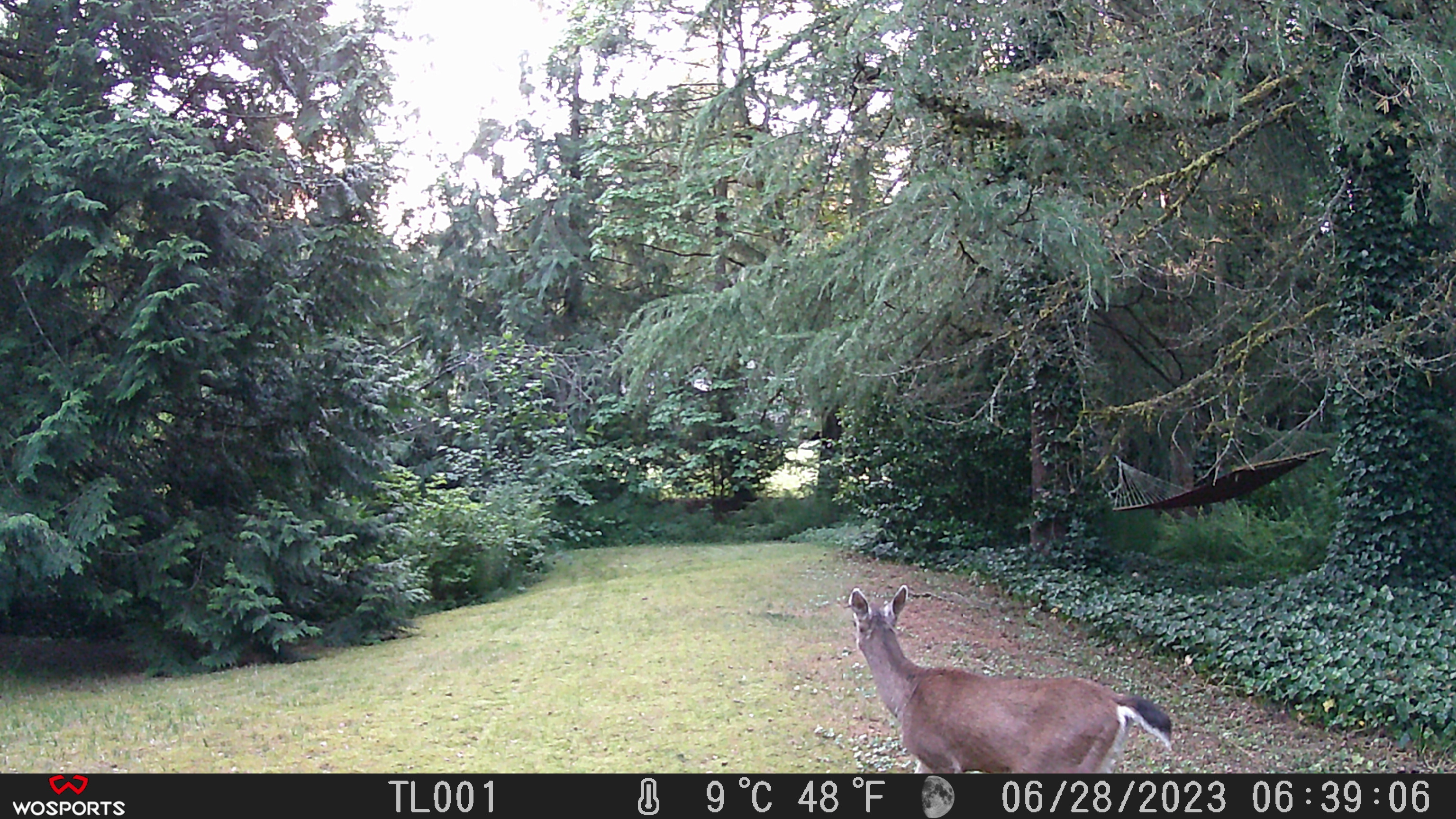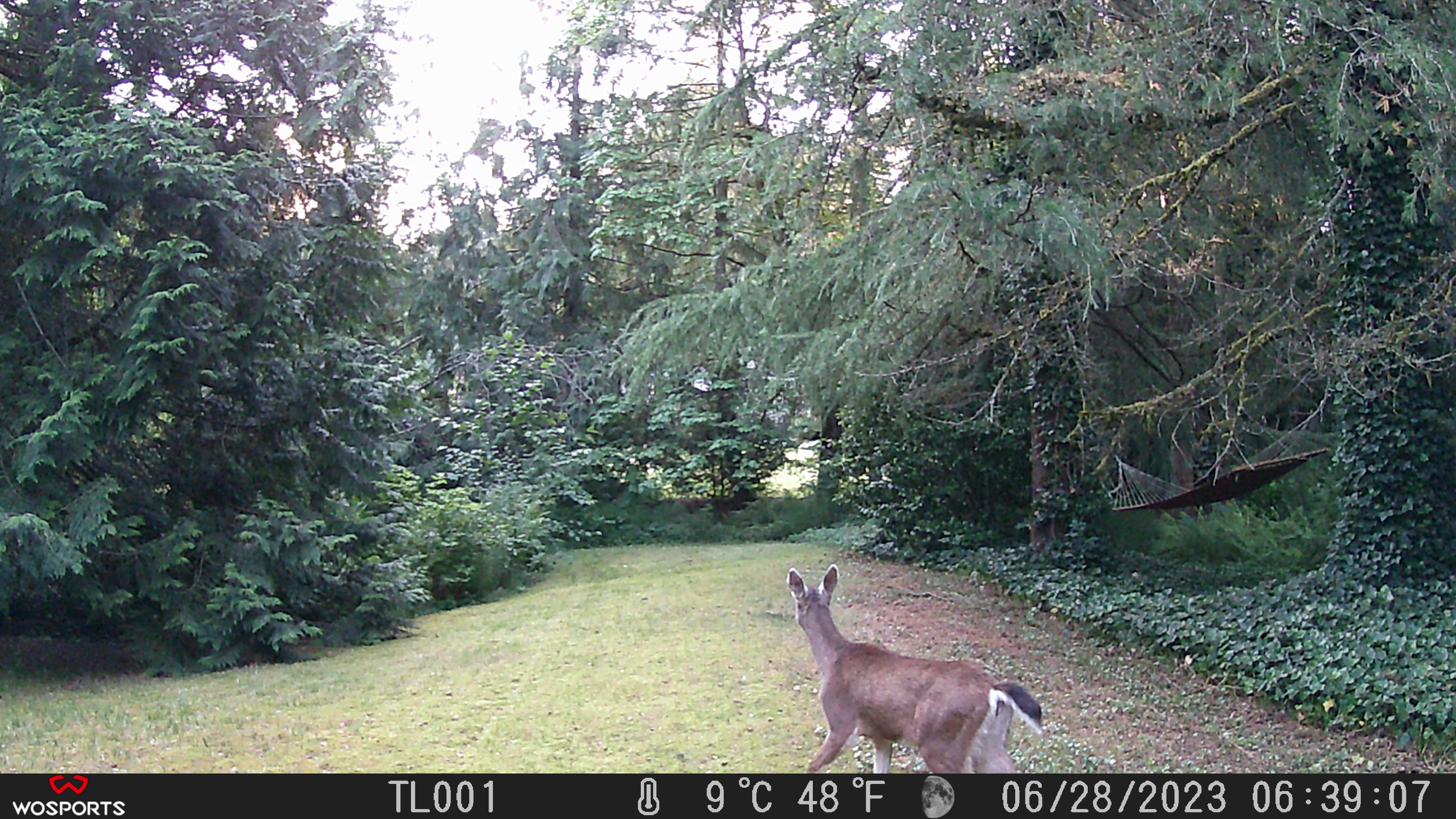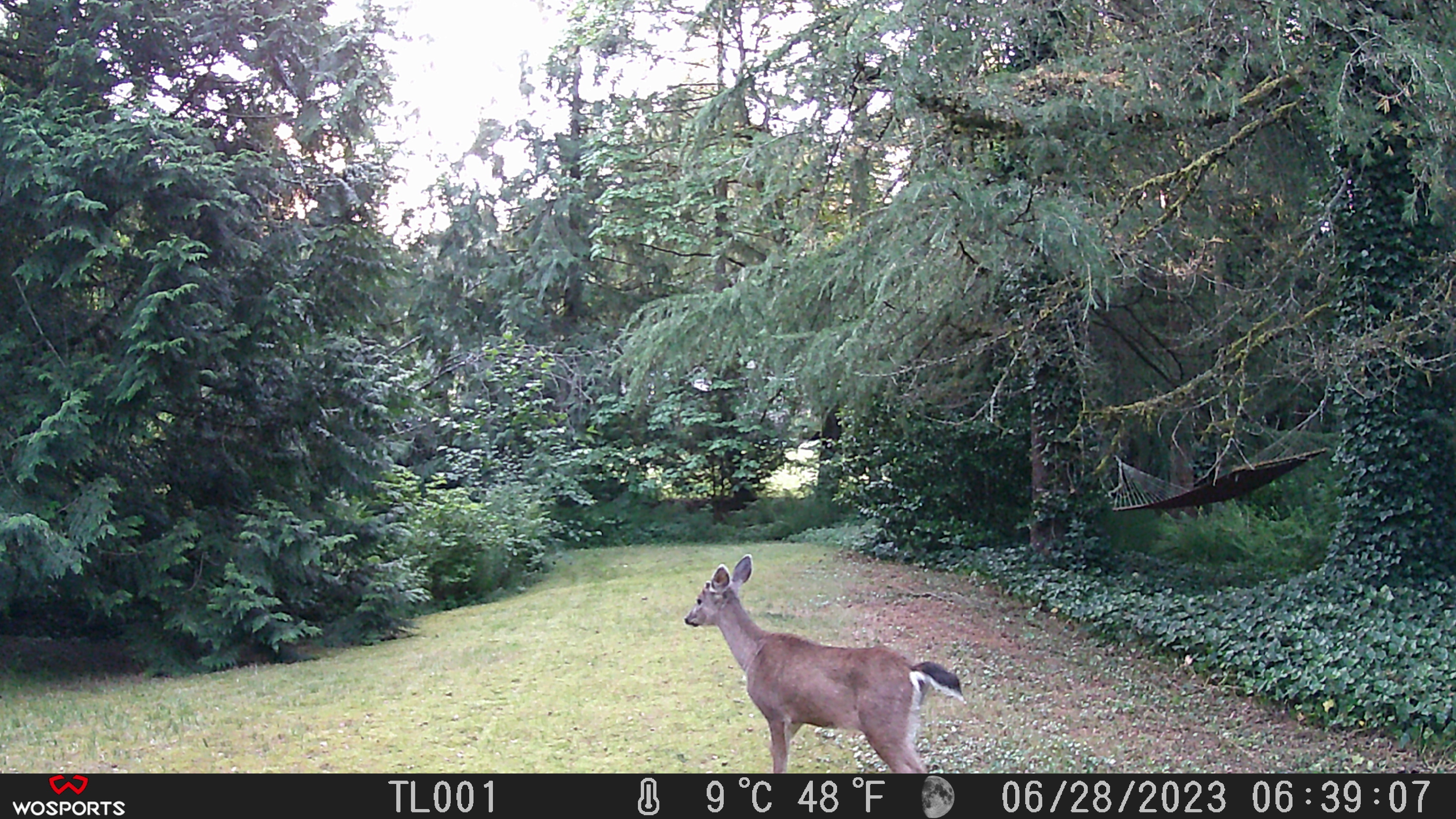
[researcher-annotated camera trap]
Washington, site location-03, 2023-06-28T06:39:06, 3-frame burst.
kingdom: Animalia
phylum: Chordata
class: Mammalia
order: Artiodactyla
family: Cervidae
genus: Odocoileus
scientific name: Odocoileus hemionus columbianus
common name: columbian blacktail deer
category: deer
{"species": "deer (columbian blacktail deer) (Odocoileus hemionus columbianus)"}